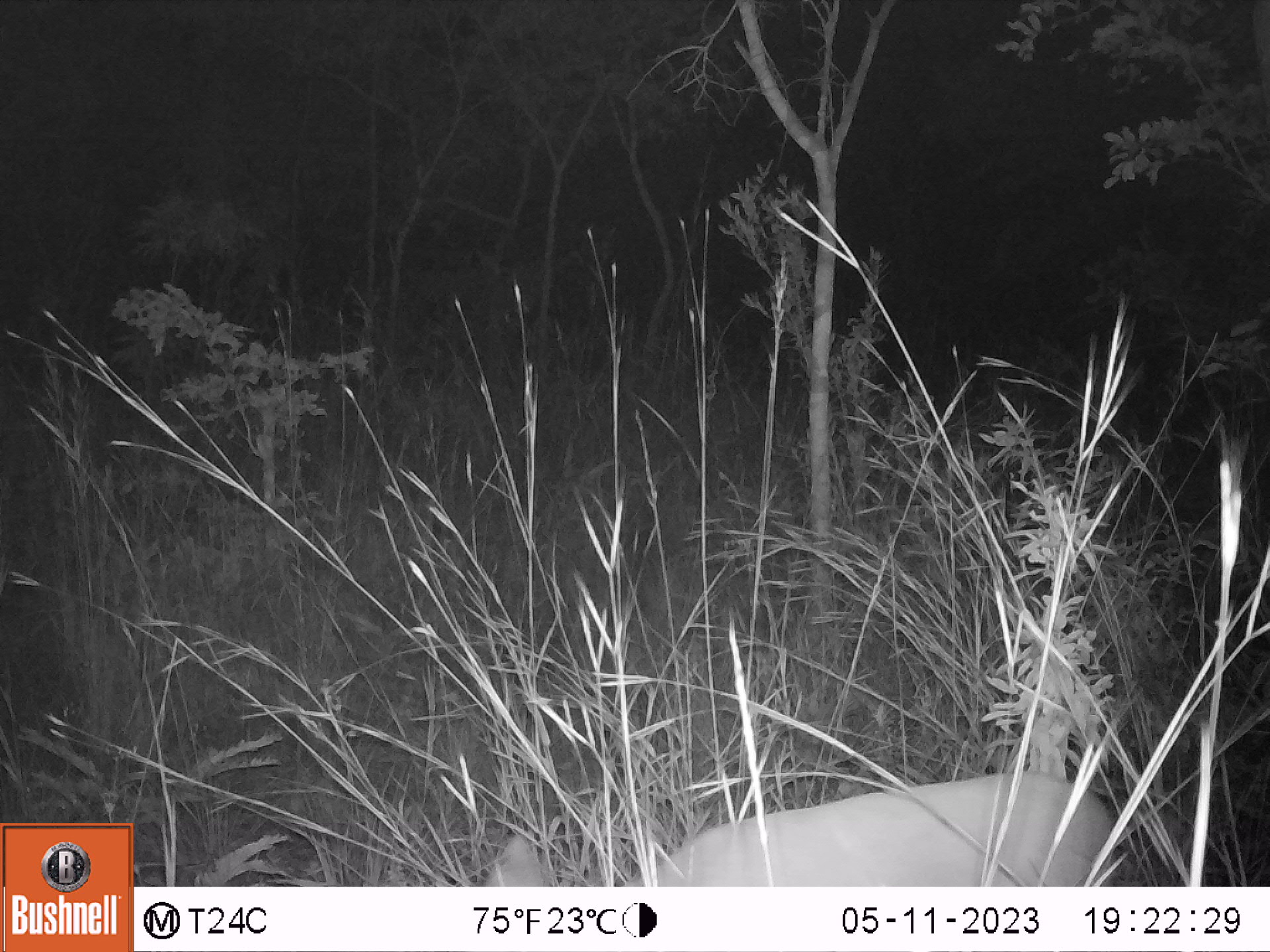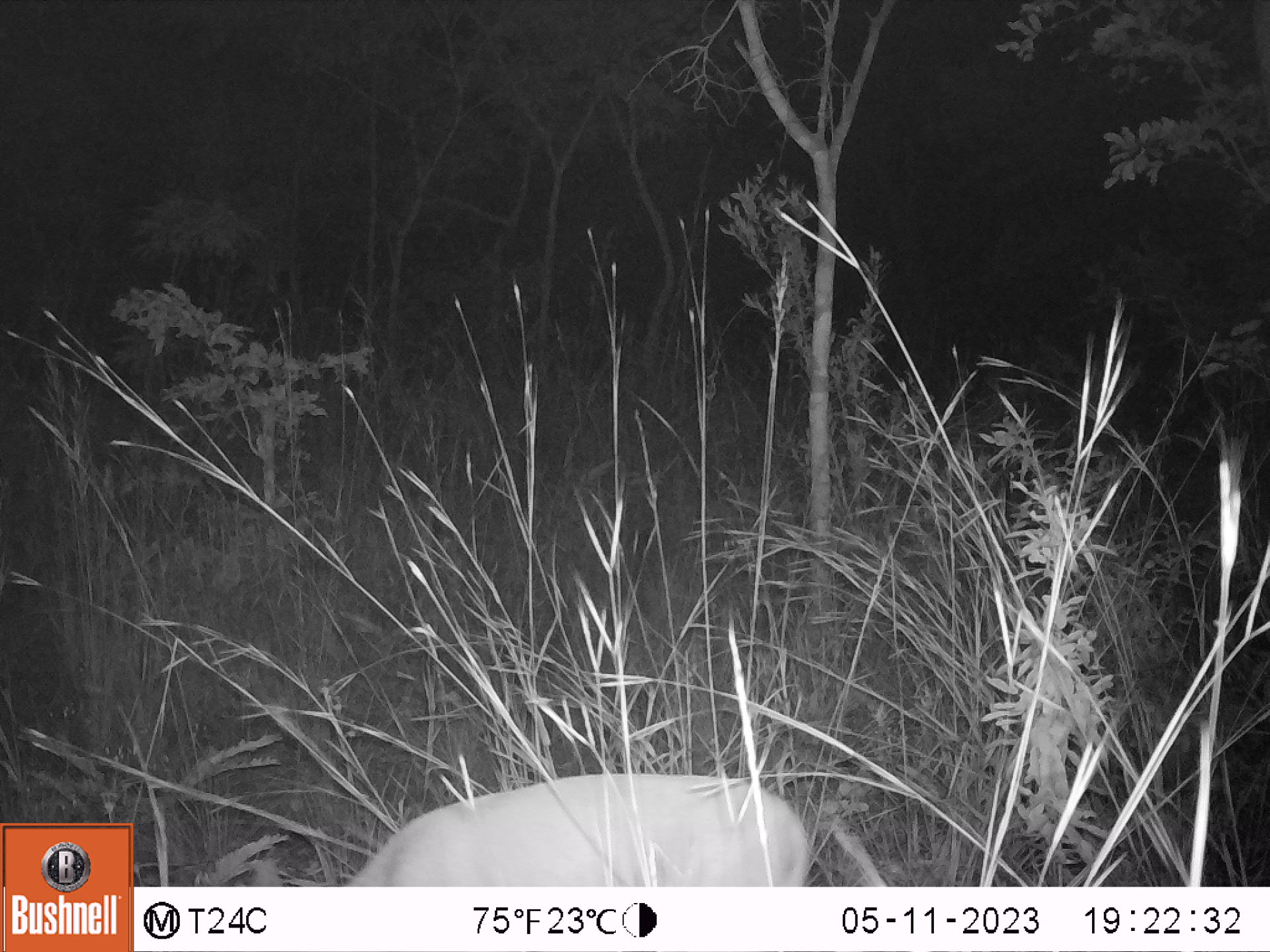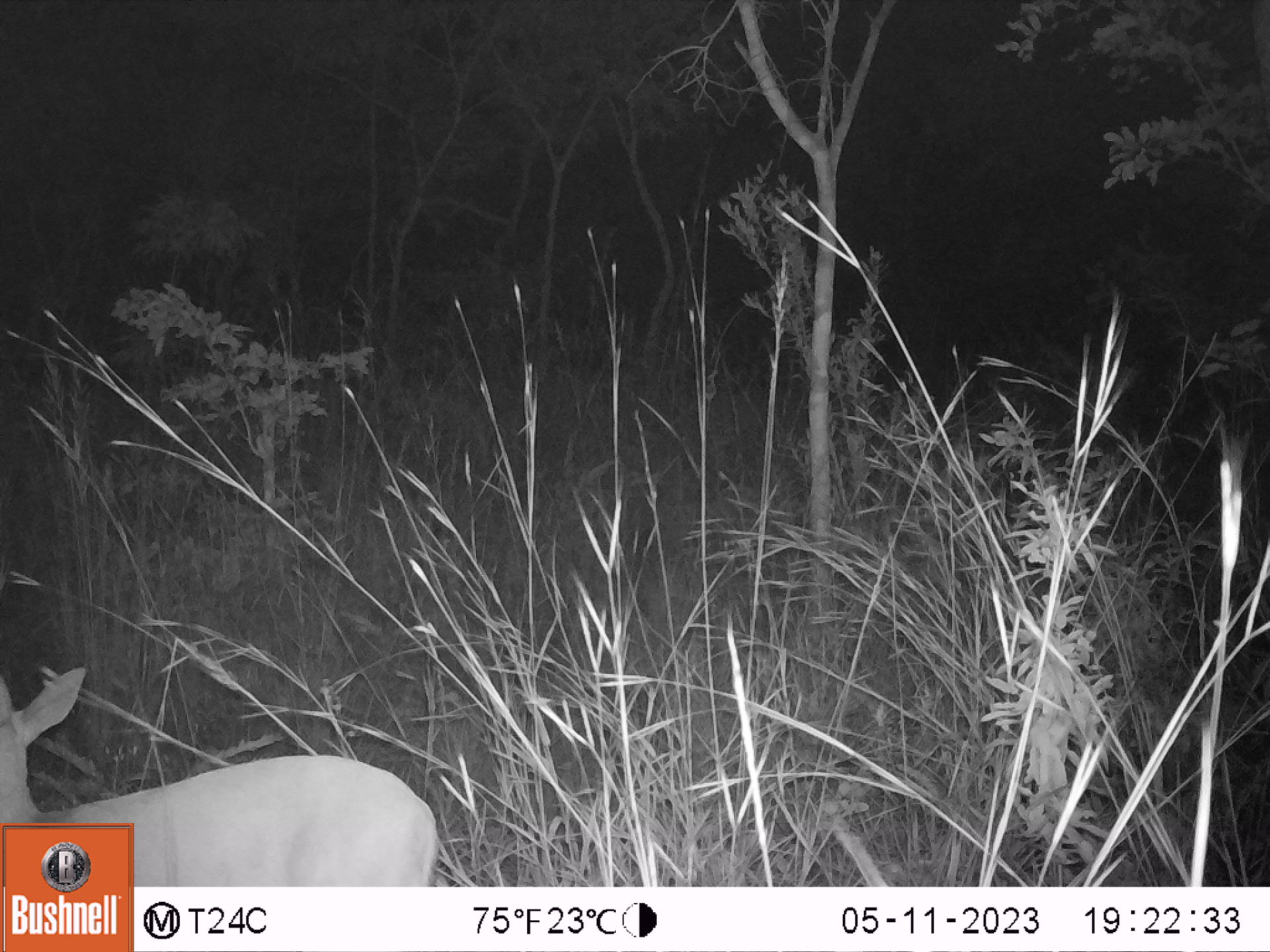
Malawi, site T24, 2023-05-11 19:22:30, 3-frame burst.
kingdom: Animalia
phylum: Chordata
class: Mammalia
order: Artiodactyla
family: Bovidae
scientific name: Antilopinae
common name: small antelope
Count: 1.